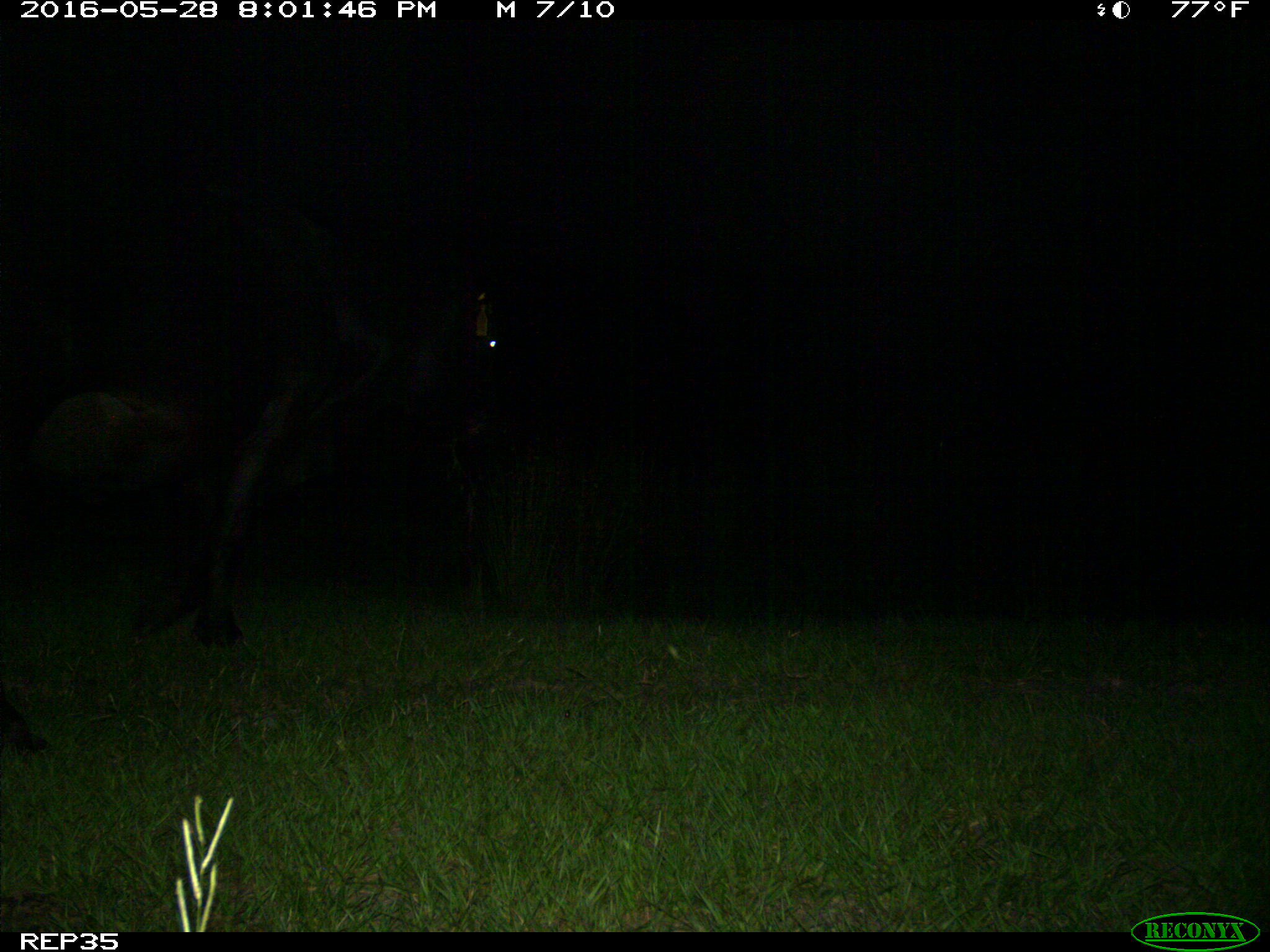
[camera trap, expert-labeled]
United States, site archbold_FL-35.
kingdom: Animalia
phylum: Chordata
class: Mammalia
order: Artiodactyla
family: Bovidae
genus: Bos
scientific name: Bos taurus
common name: domestic cow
Bos taurus (domestic cow).